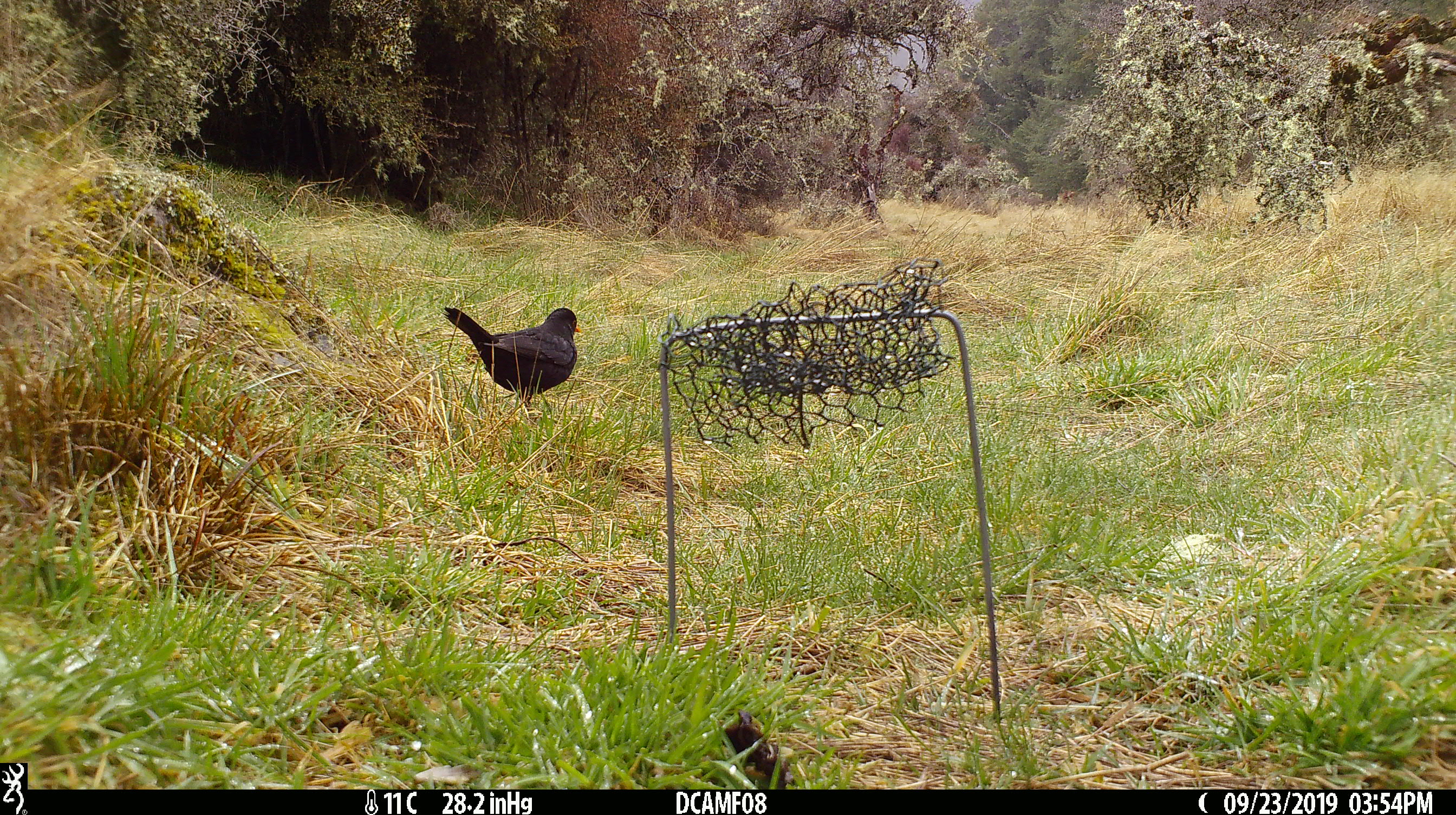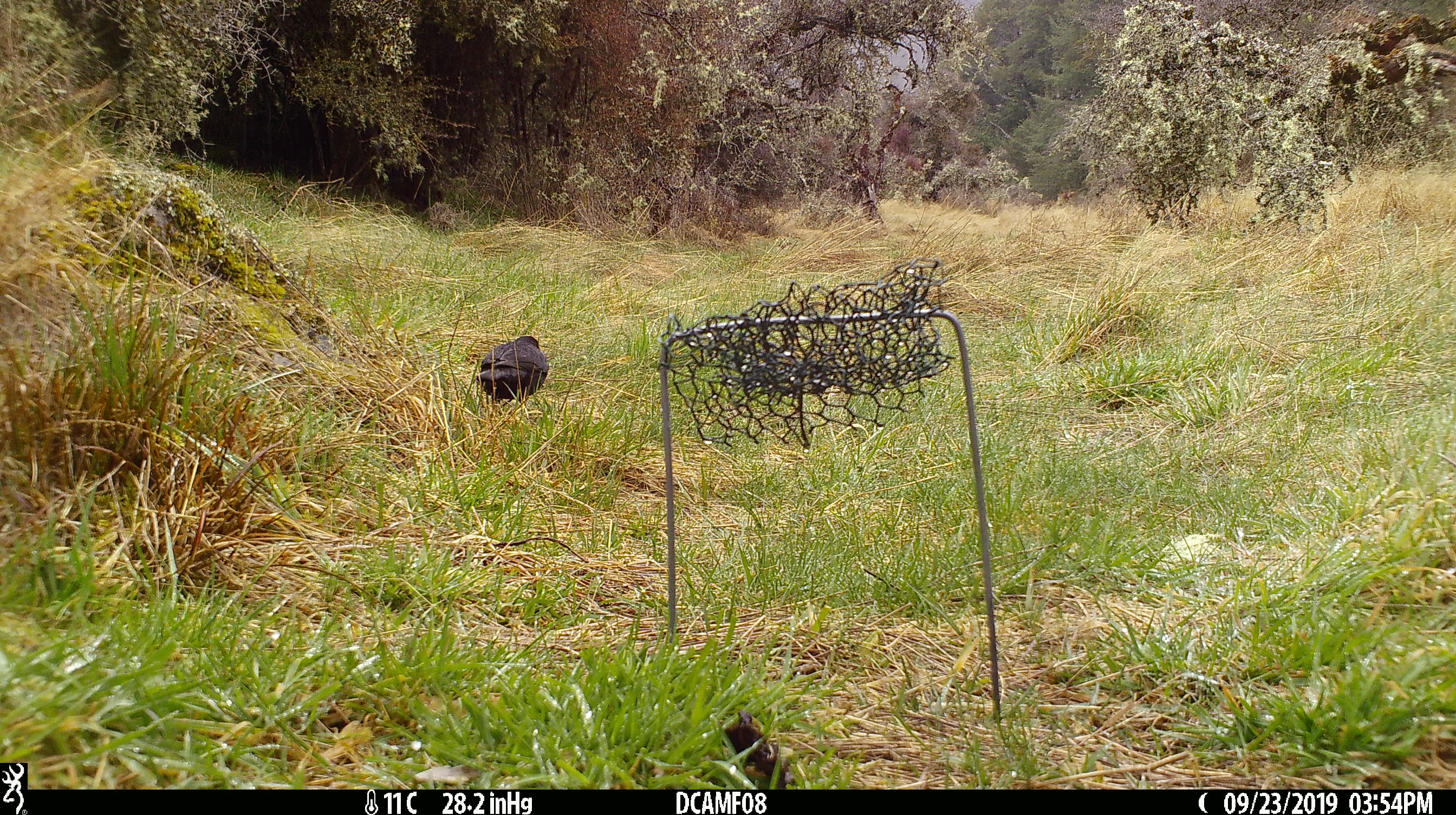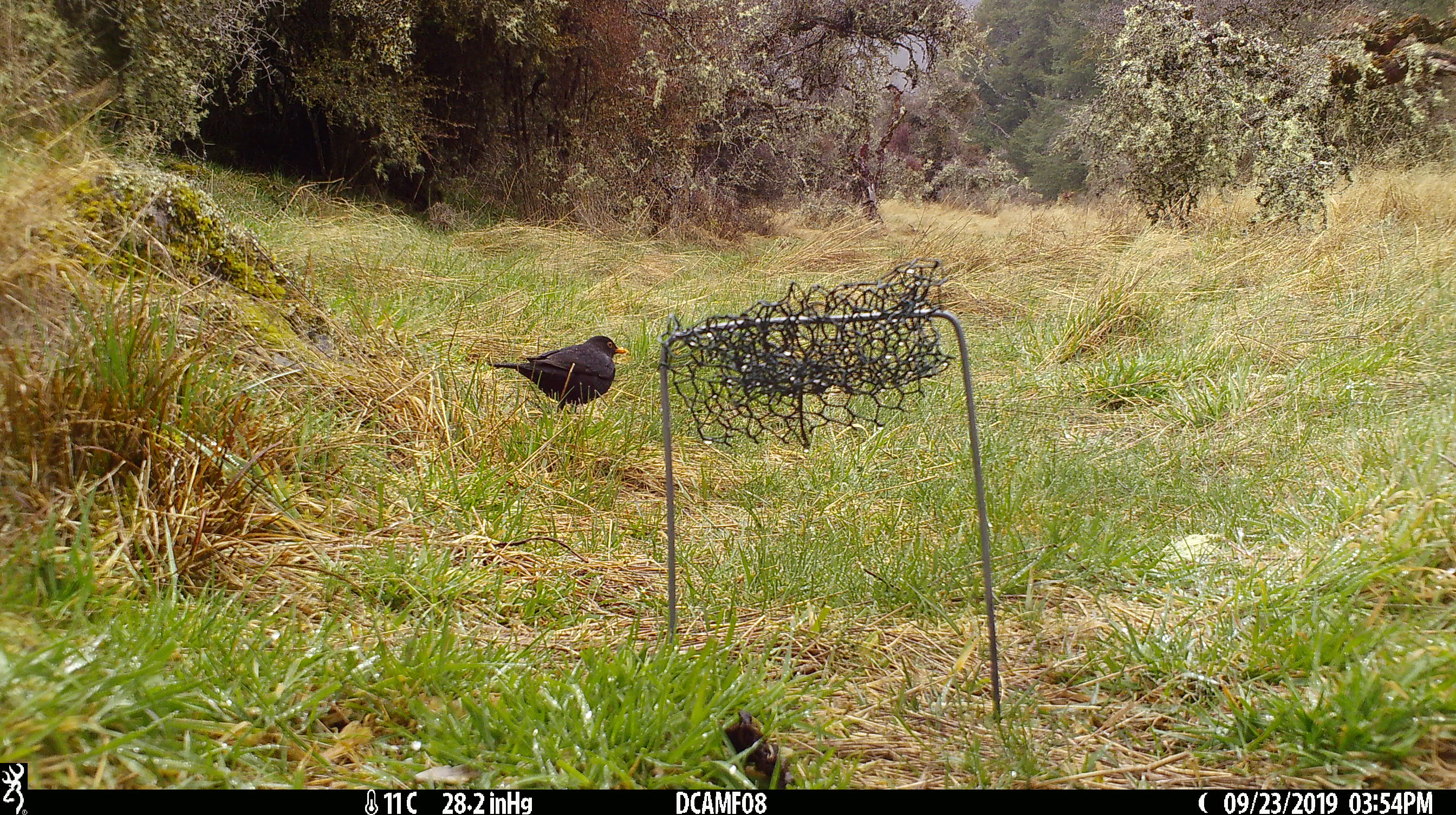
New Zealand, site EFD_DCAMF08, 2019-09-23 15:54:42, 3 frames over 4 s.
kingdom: Animalia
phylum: Chordata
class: Aves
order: Passeriformes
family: Turdidae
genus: Turdus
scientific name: Turdus merula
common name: eurasian blackbird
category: blackbird